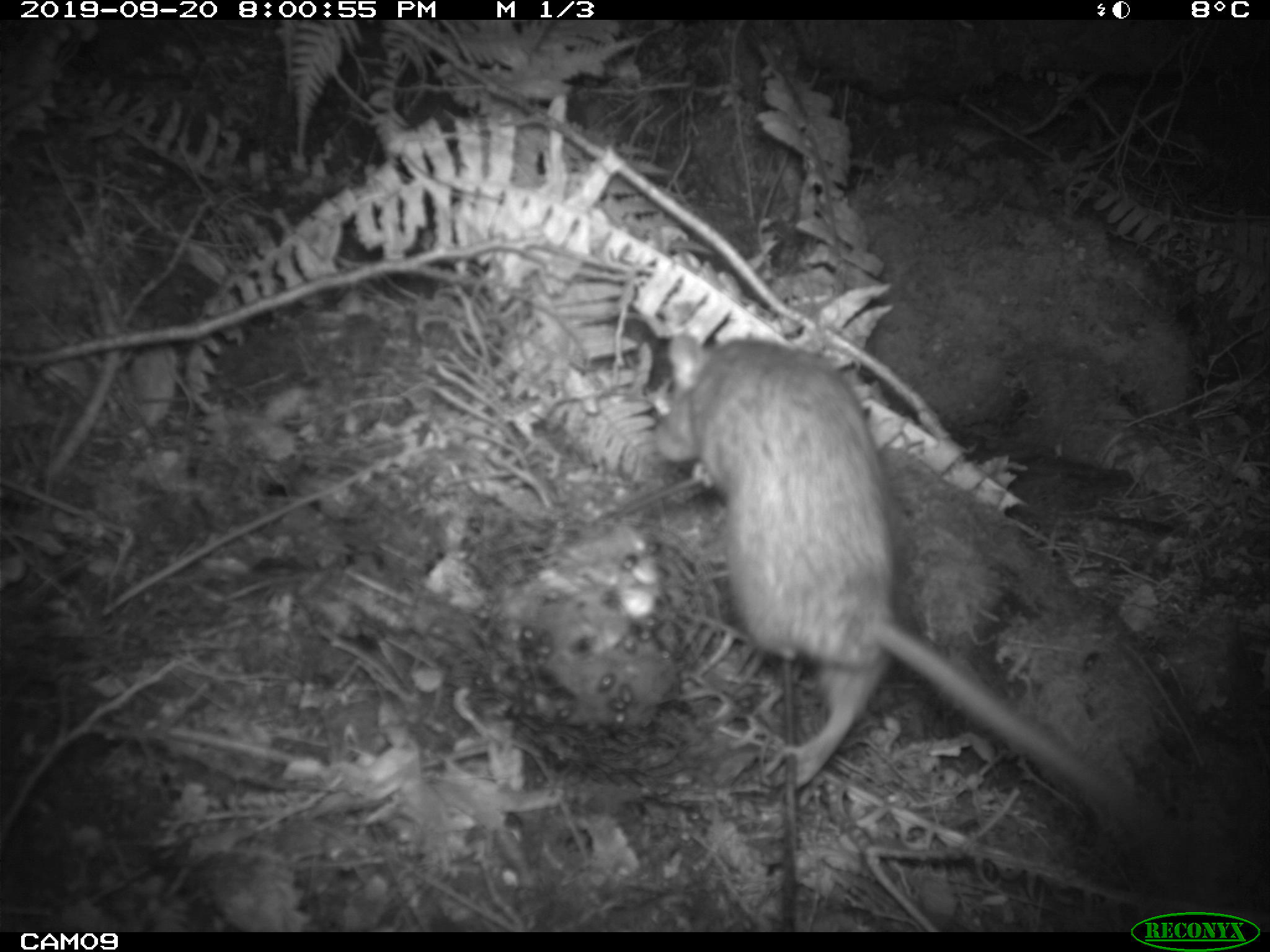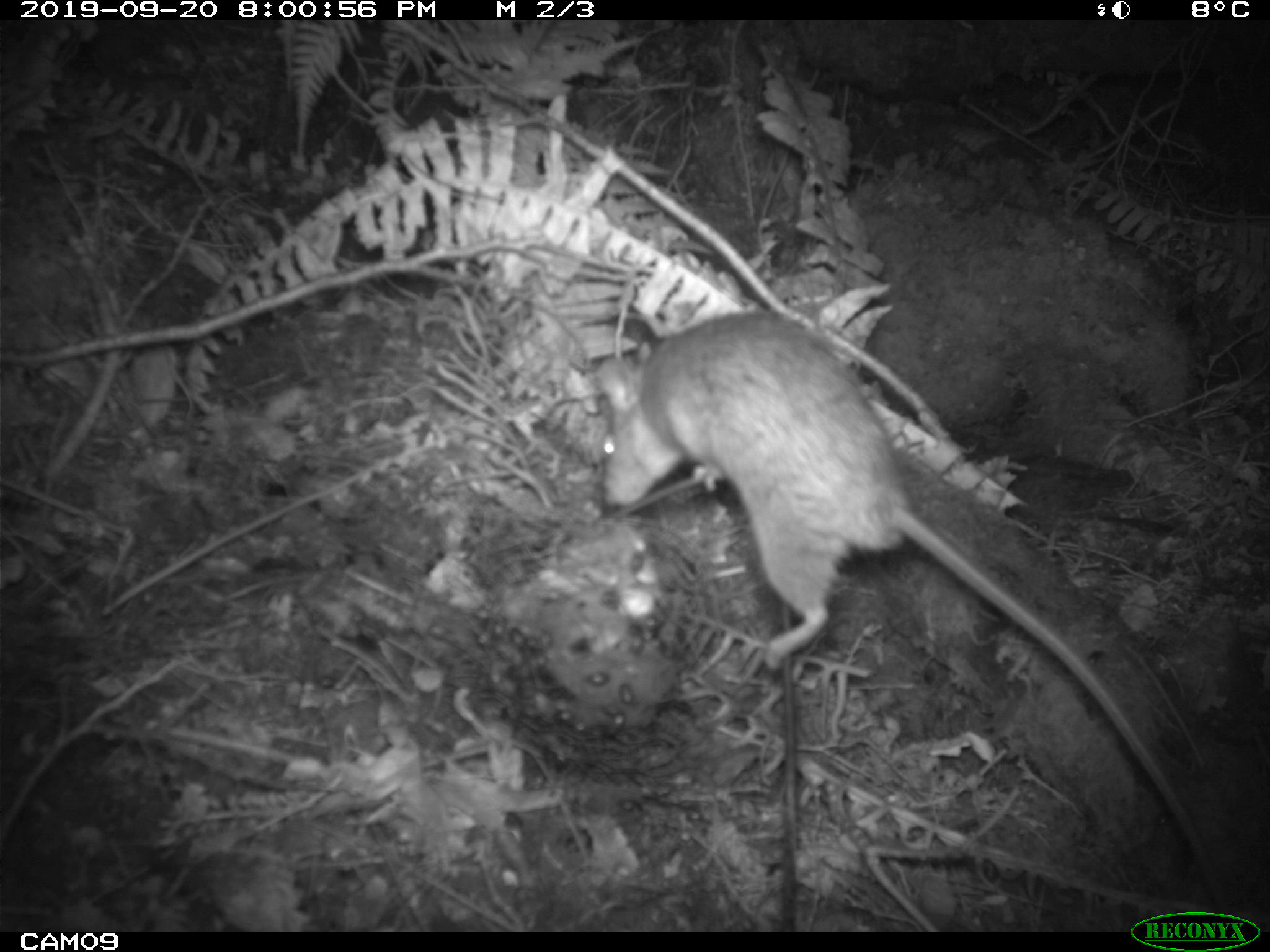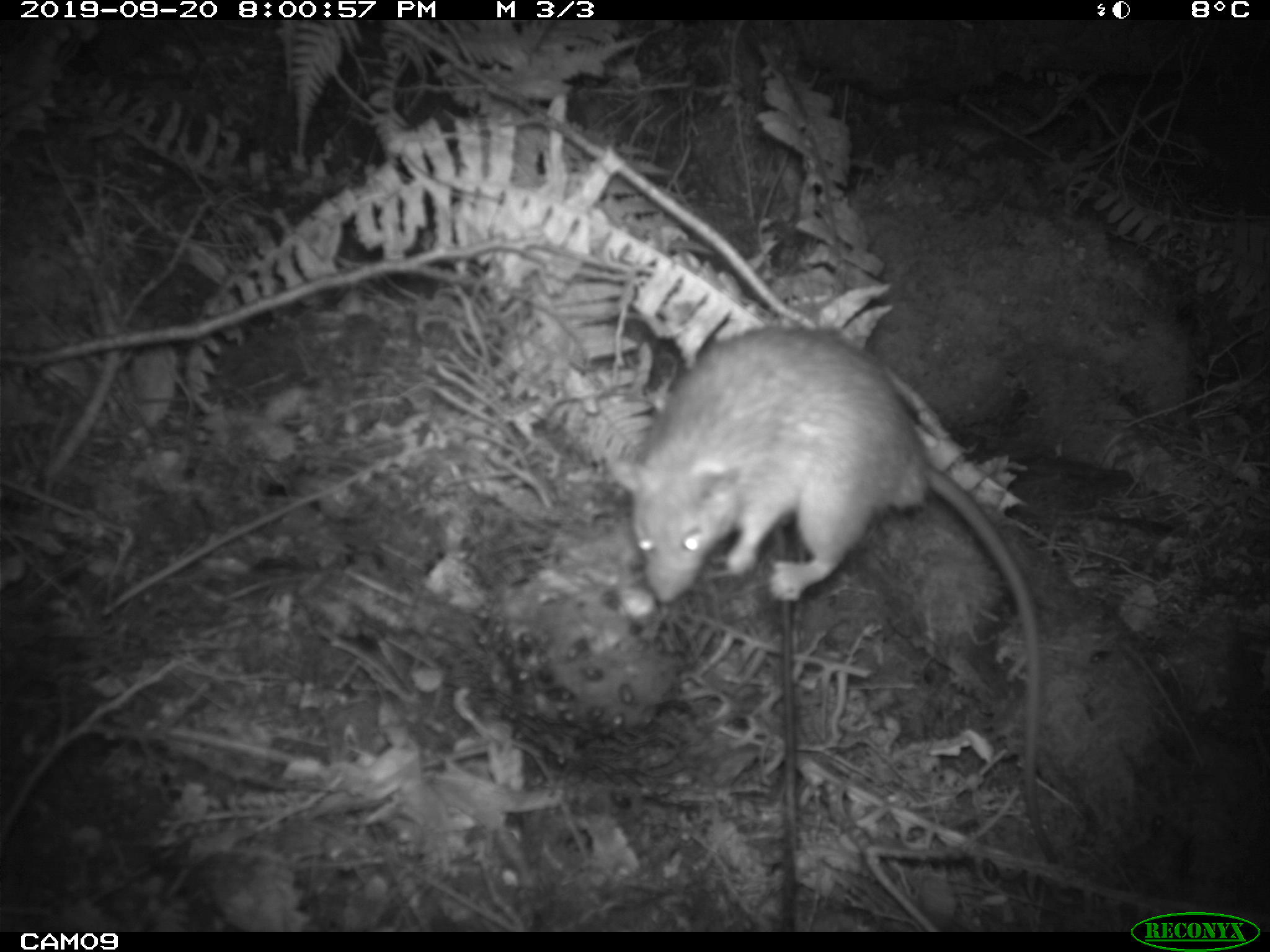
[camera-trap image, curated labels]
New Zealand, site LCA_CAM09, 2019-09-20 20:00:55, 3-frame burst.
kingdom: Animalia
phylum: Chordata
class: Mammalia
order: Rodentia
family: Muridae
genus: Rattus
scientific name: Rattus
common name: rat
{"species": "rat (Rattus)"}